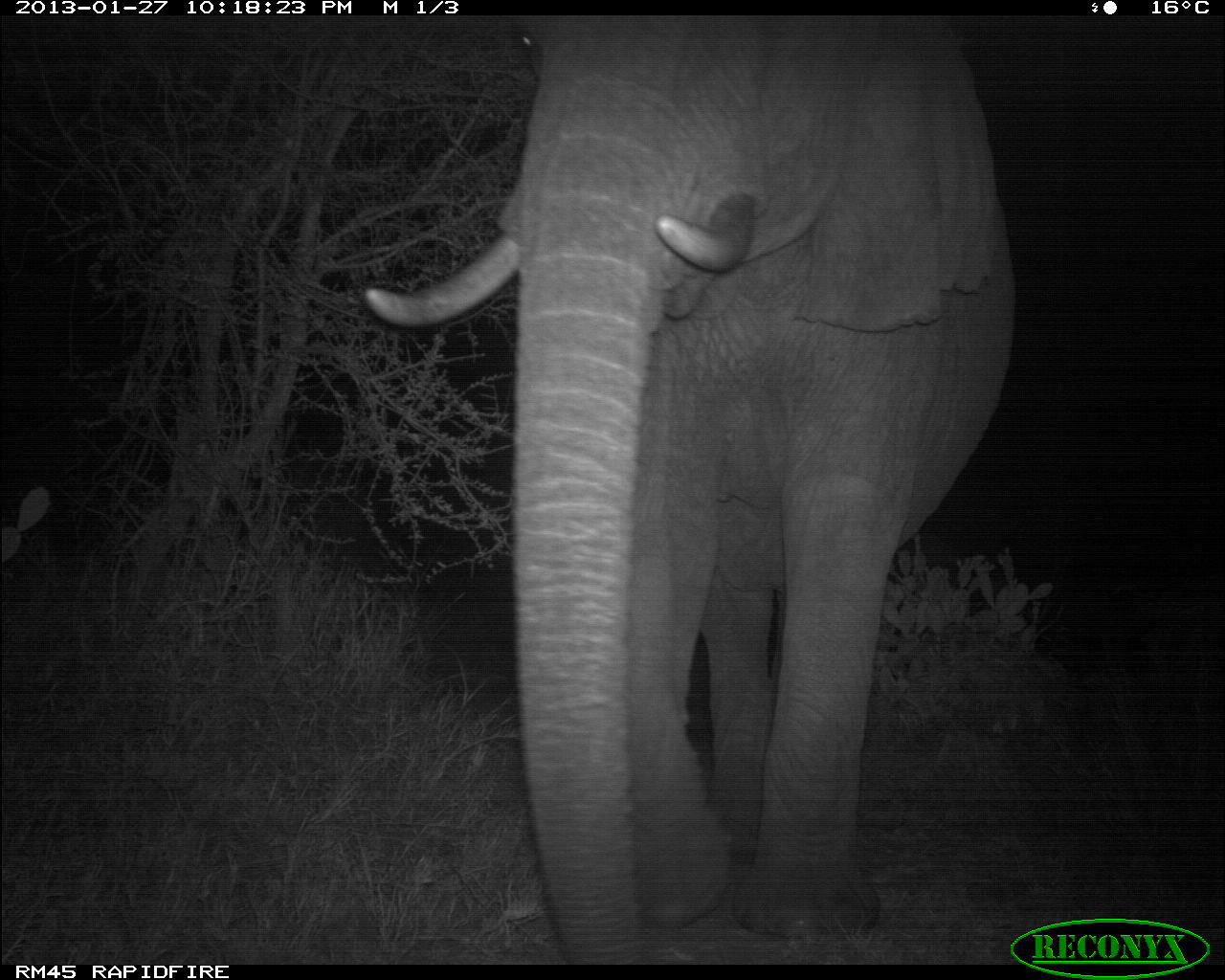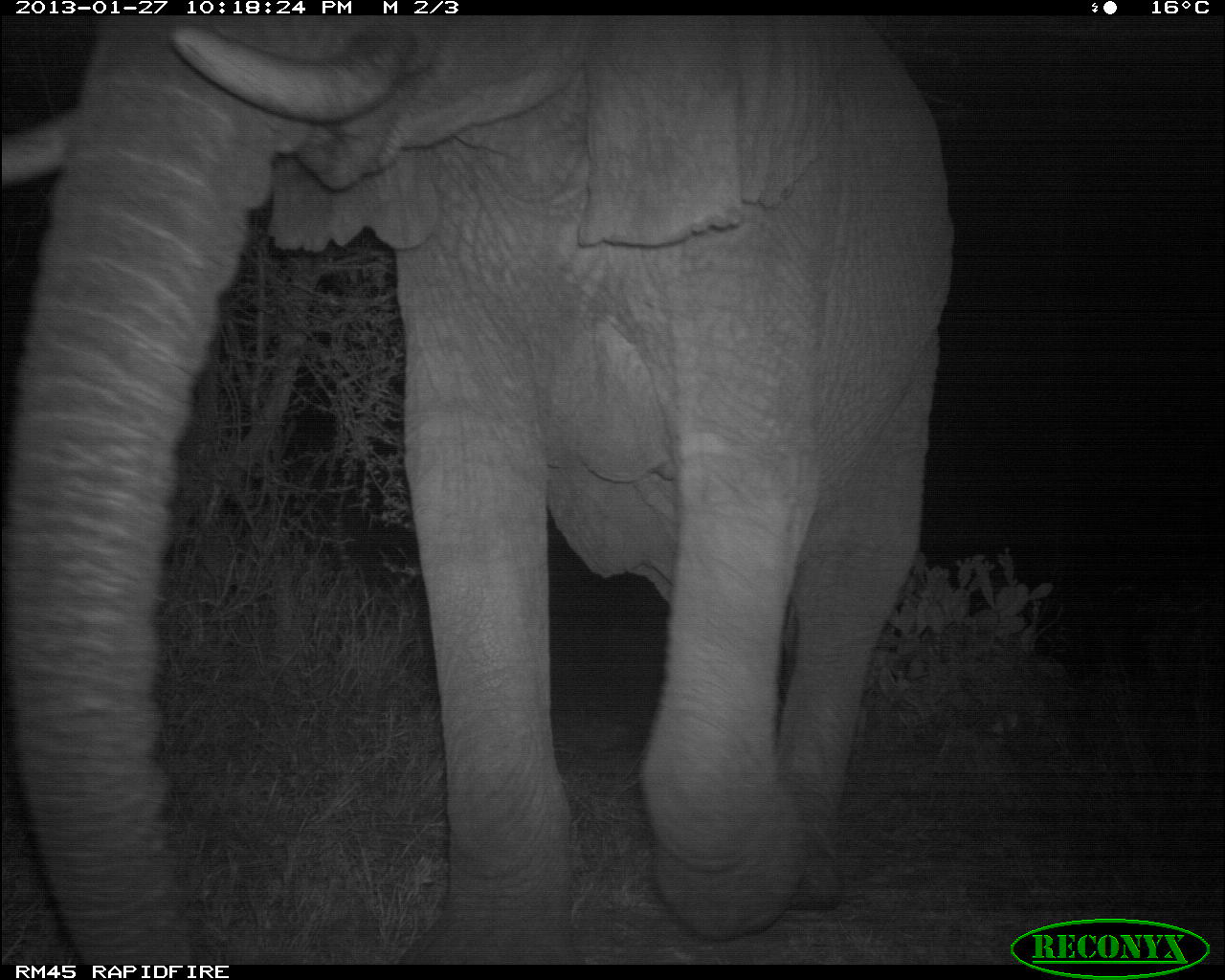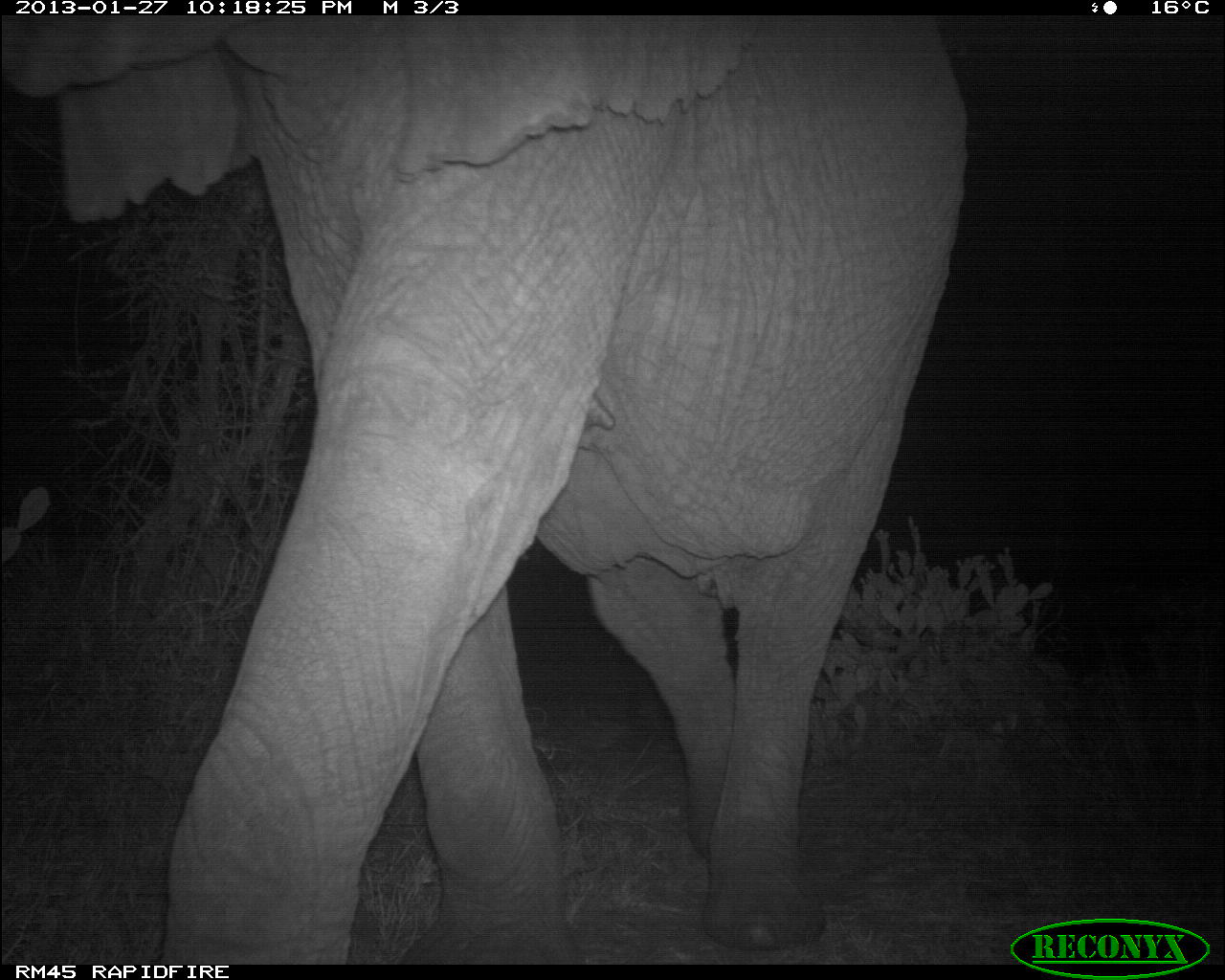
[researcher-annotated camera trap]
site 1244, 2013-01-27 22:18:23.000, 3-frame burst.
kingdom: Animalia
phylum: Chordata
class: Mammalia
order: Proboscidea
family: Elephantidae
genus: Loxodonta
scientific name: Loxodonta africana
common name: african bush elephant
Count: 1.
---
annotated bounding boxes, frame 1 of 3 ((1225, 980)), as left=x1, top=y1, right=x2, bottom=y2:
loxodonta africana: left=358, top=15, right=1024, bottom=959